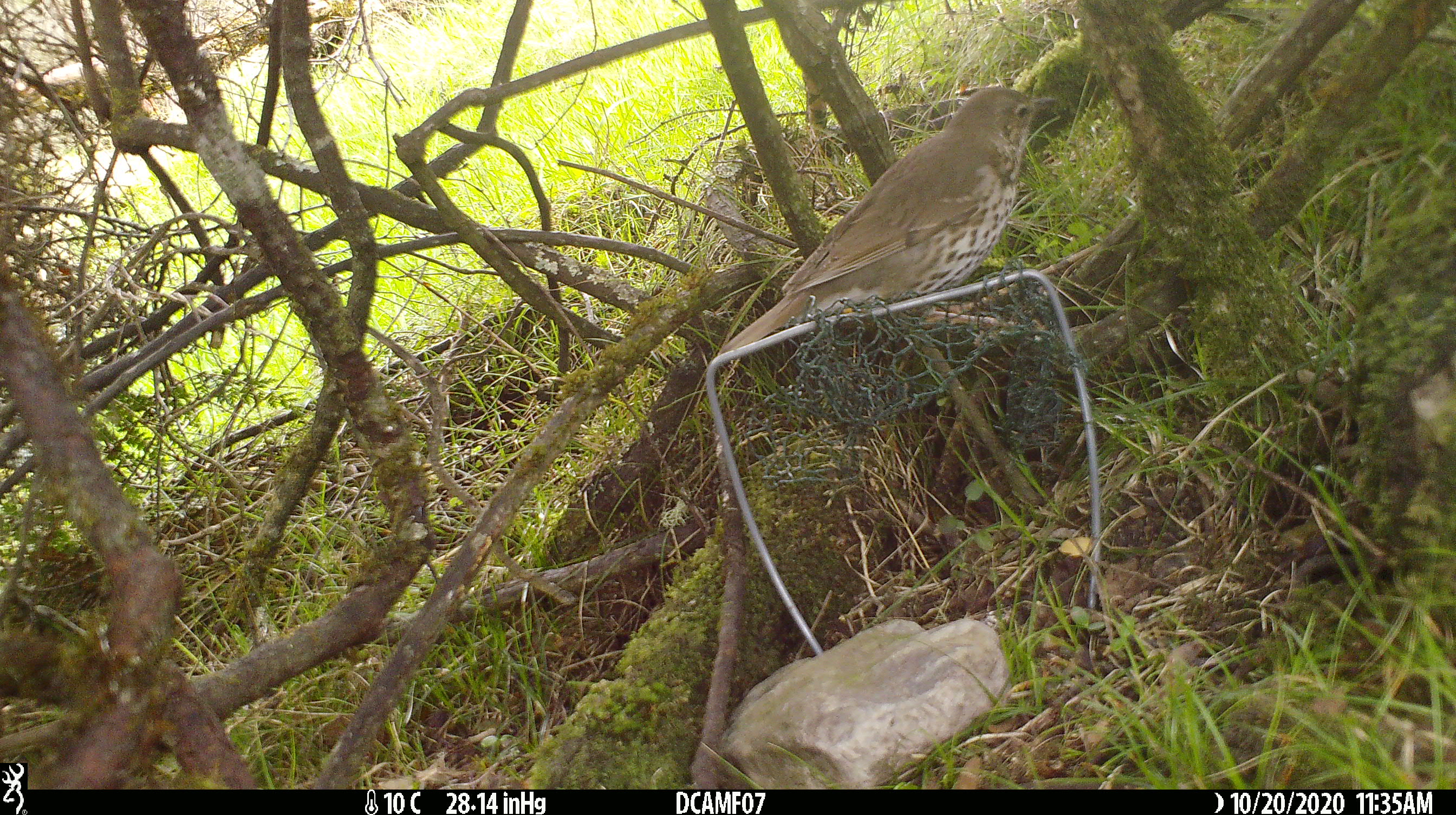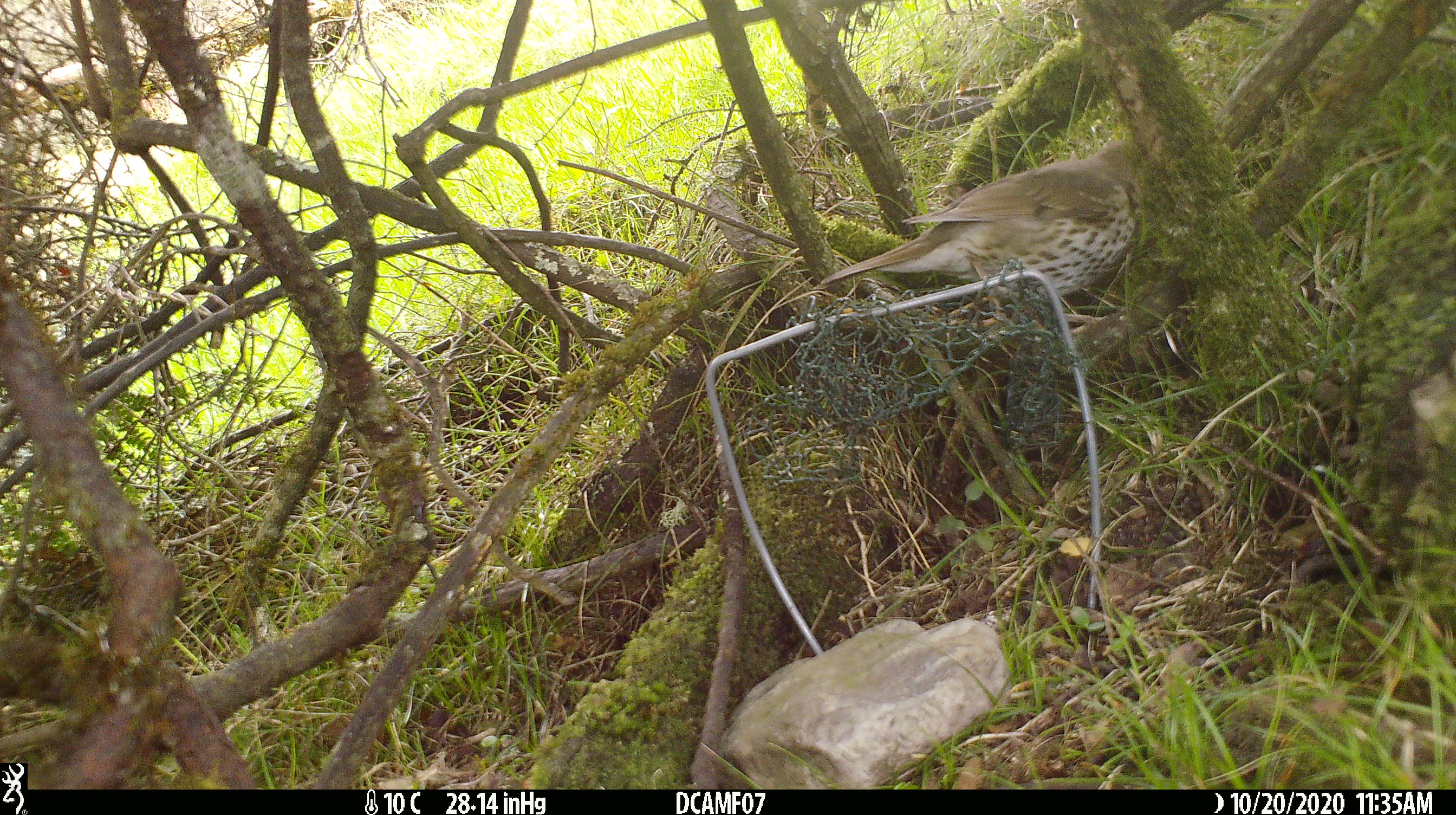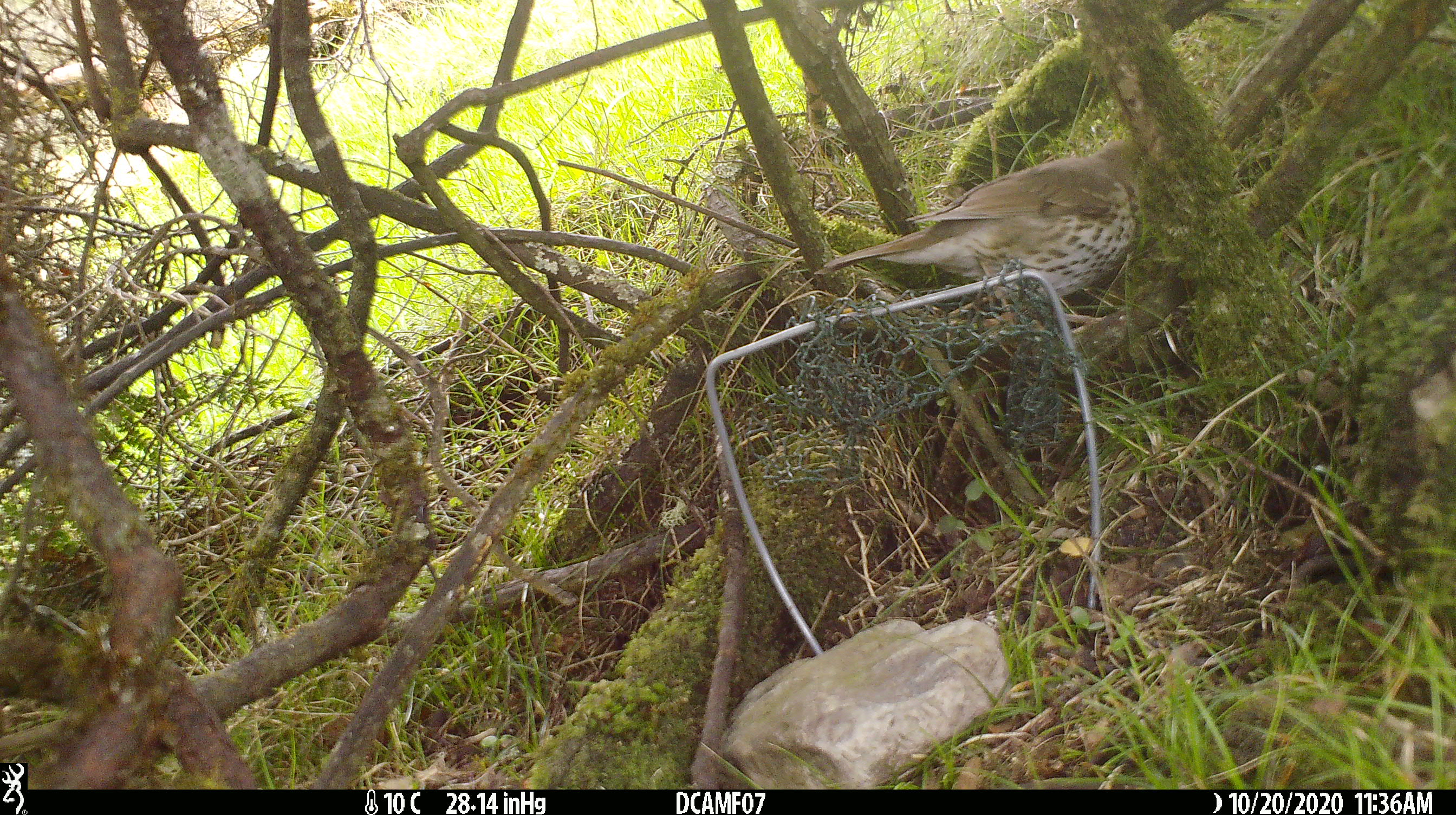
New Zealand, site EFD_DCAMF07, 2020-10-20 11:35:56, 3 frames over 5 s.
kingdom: Animalia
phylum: Chordata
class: Aves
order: Passeriformes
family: Turdidae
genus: Turdus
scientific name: Turdus philomelos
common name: song thrush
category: thrush